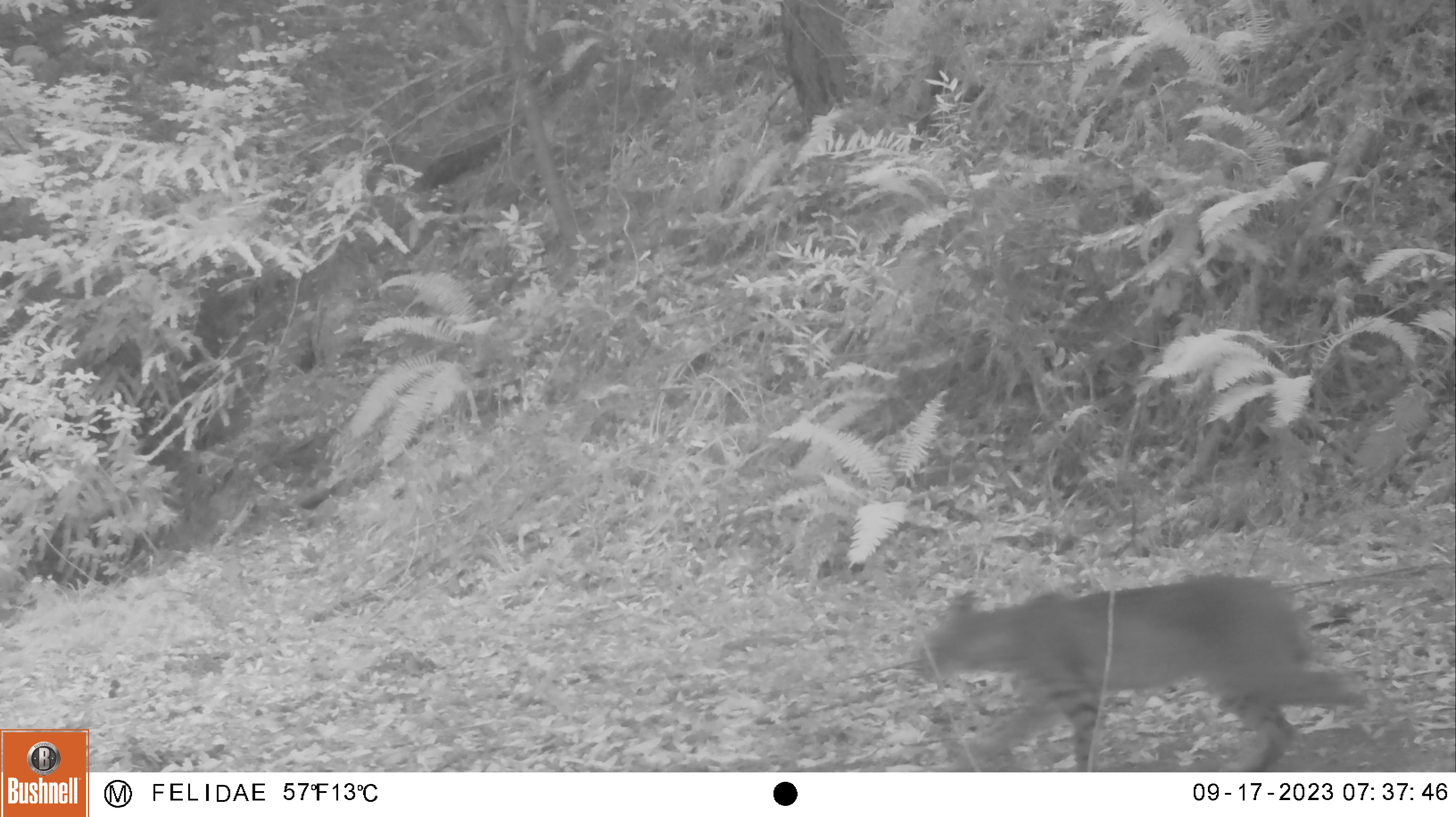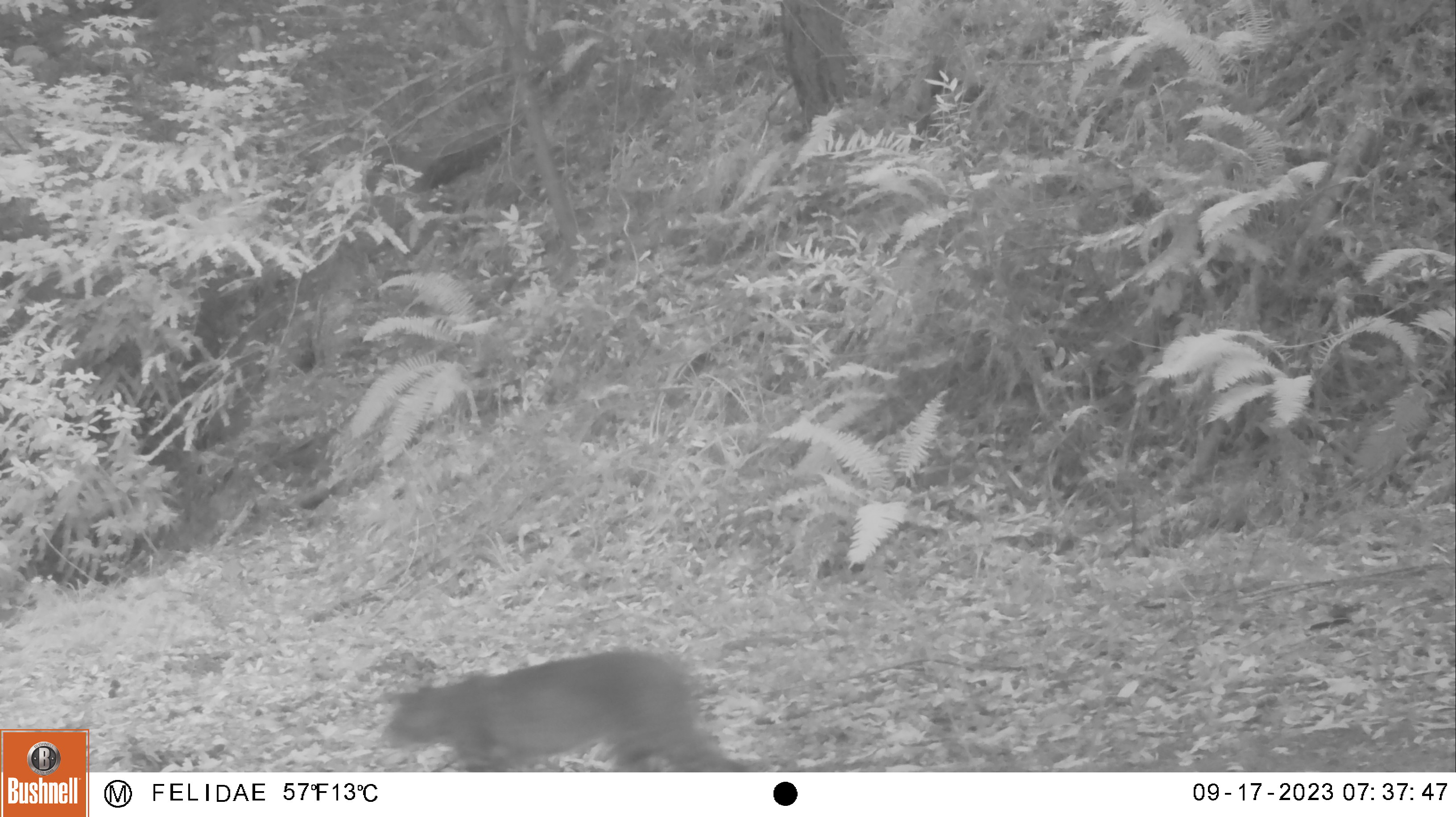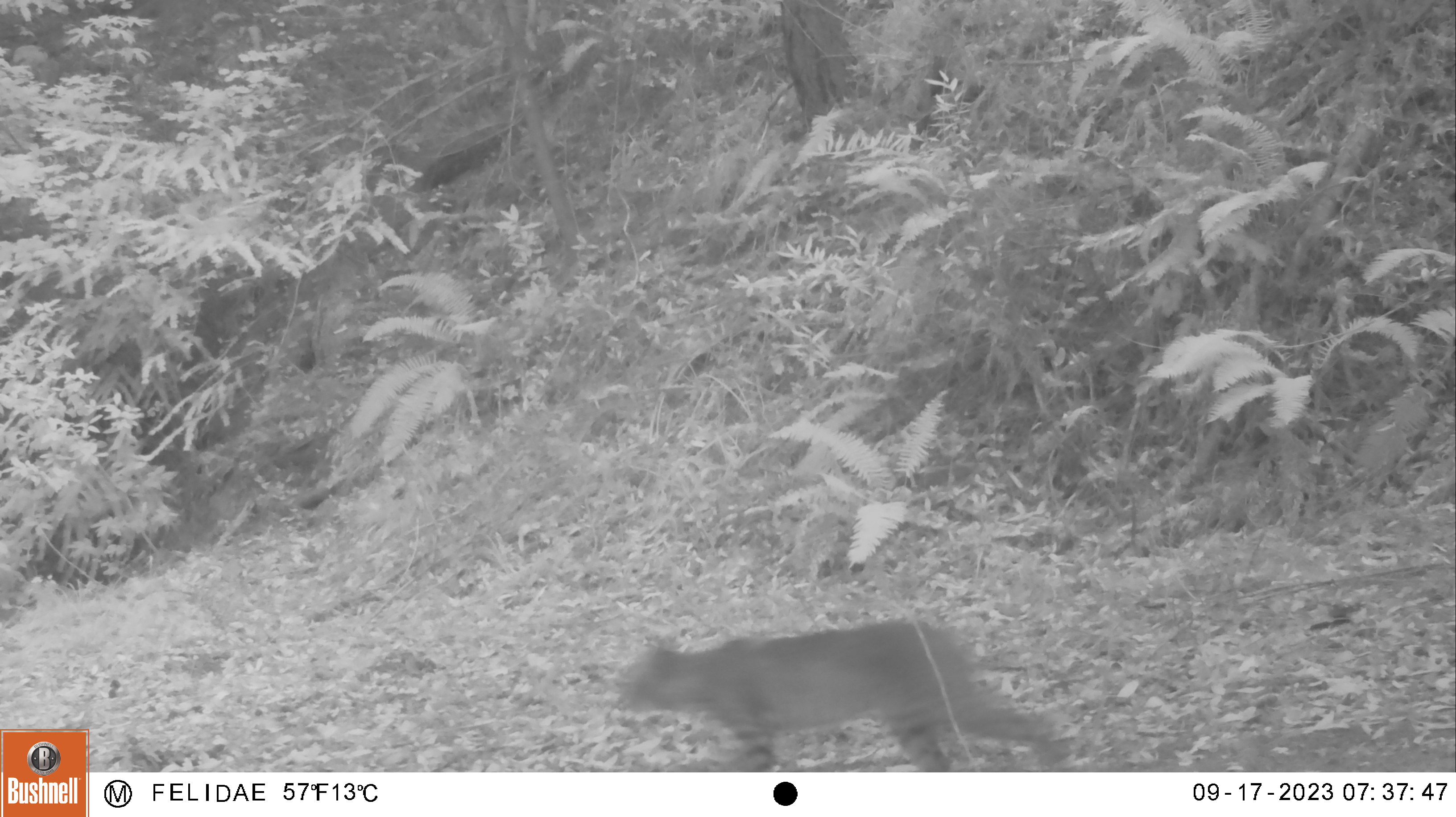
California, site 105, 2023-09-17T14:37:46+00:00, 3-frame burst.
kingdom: Animalia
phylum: Chordata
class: Mammalia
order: Carnivora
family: Felidae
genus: Lynx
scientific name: Lynx rufus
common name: bobcat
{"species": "bobcat (Lynx rufus)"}